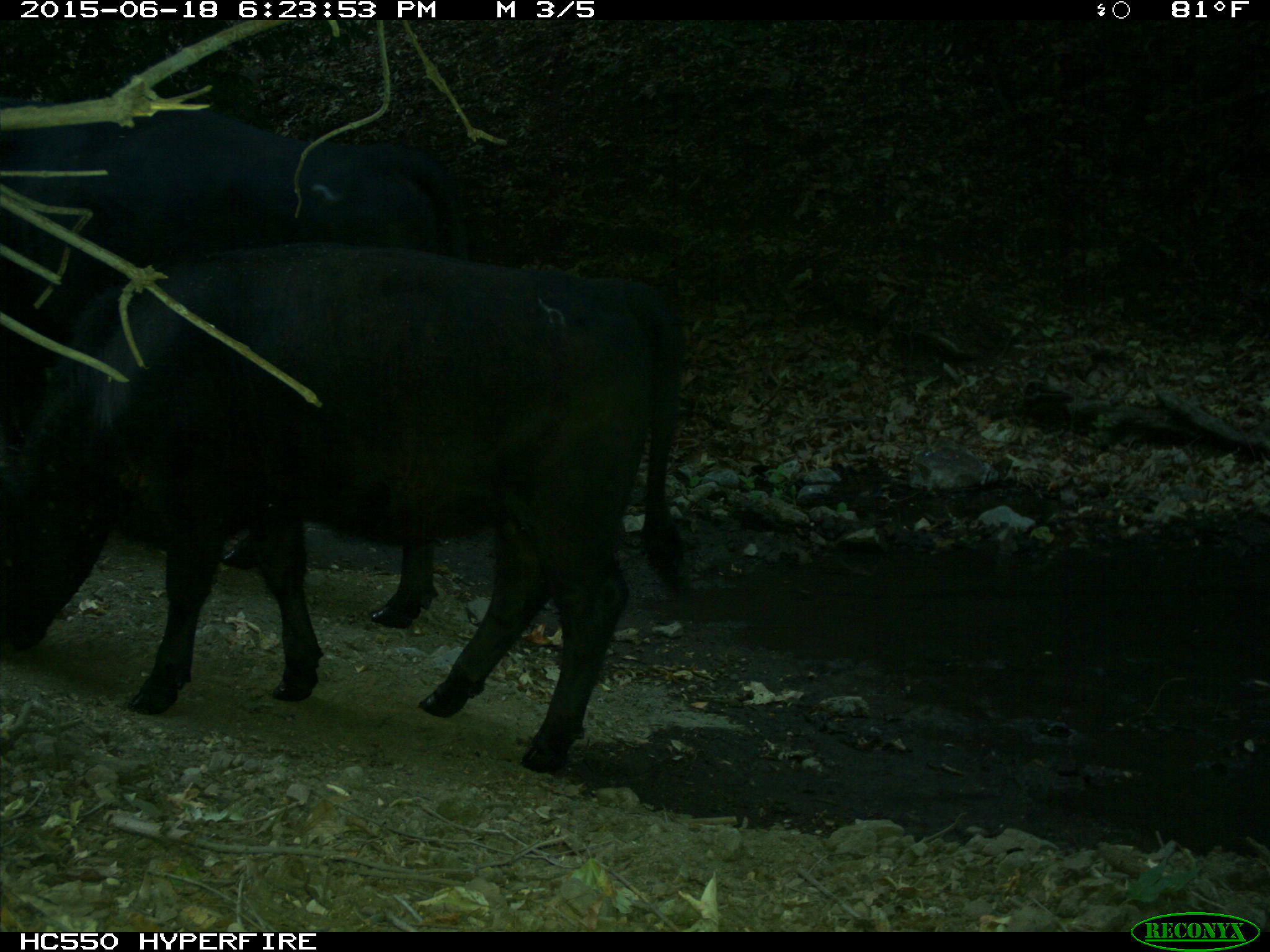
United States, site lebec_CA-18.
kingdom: Animalia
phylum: Chordata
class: Mammalia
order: Artiodactyla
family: Bovidae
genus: Bos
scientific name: Bos taurus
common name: domestic cow